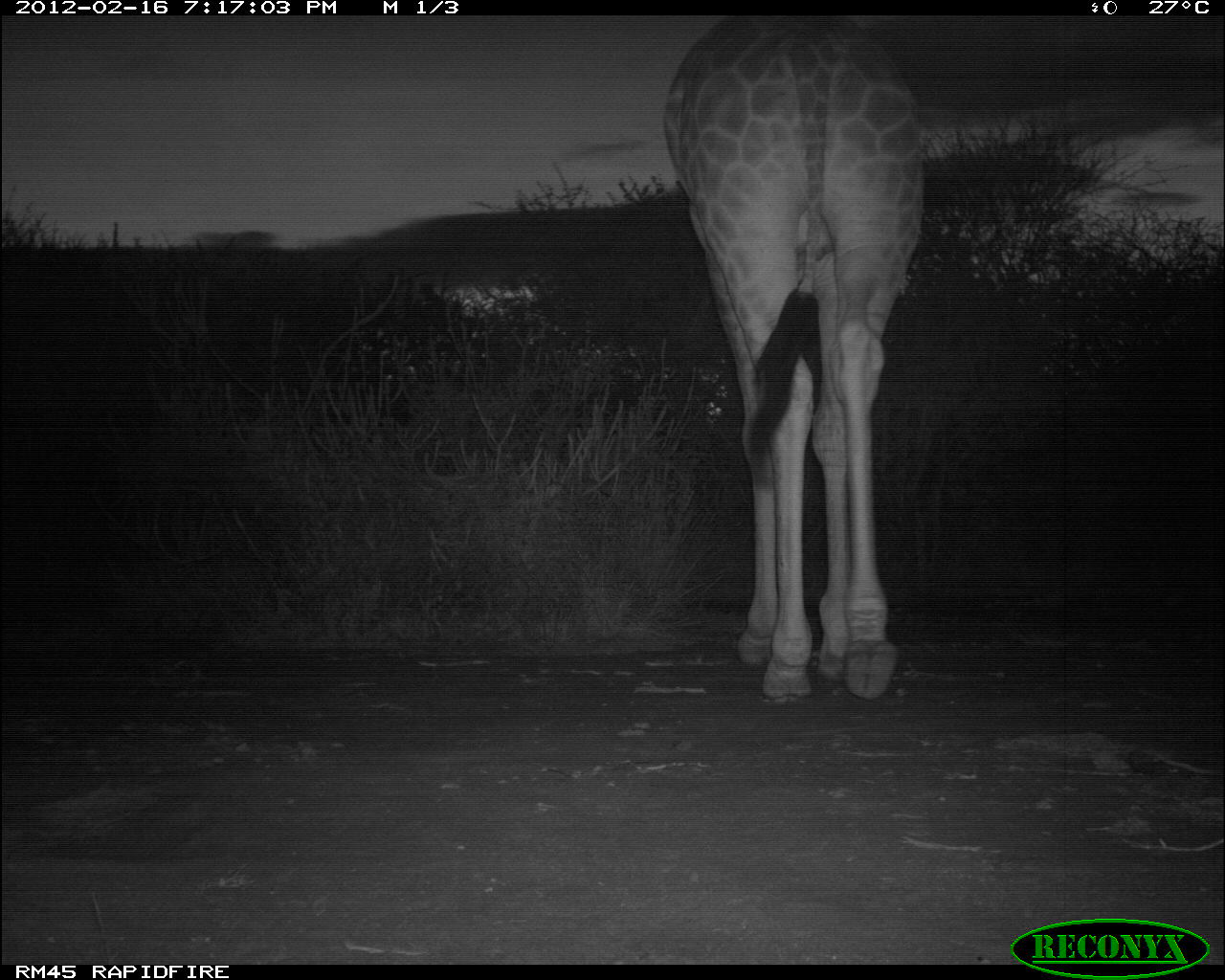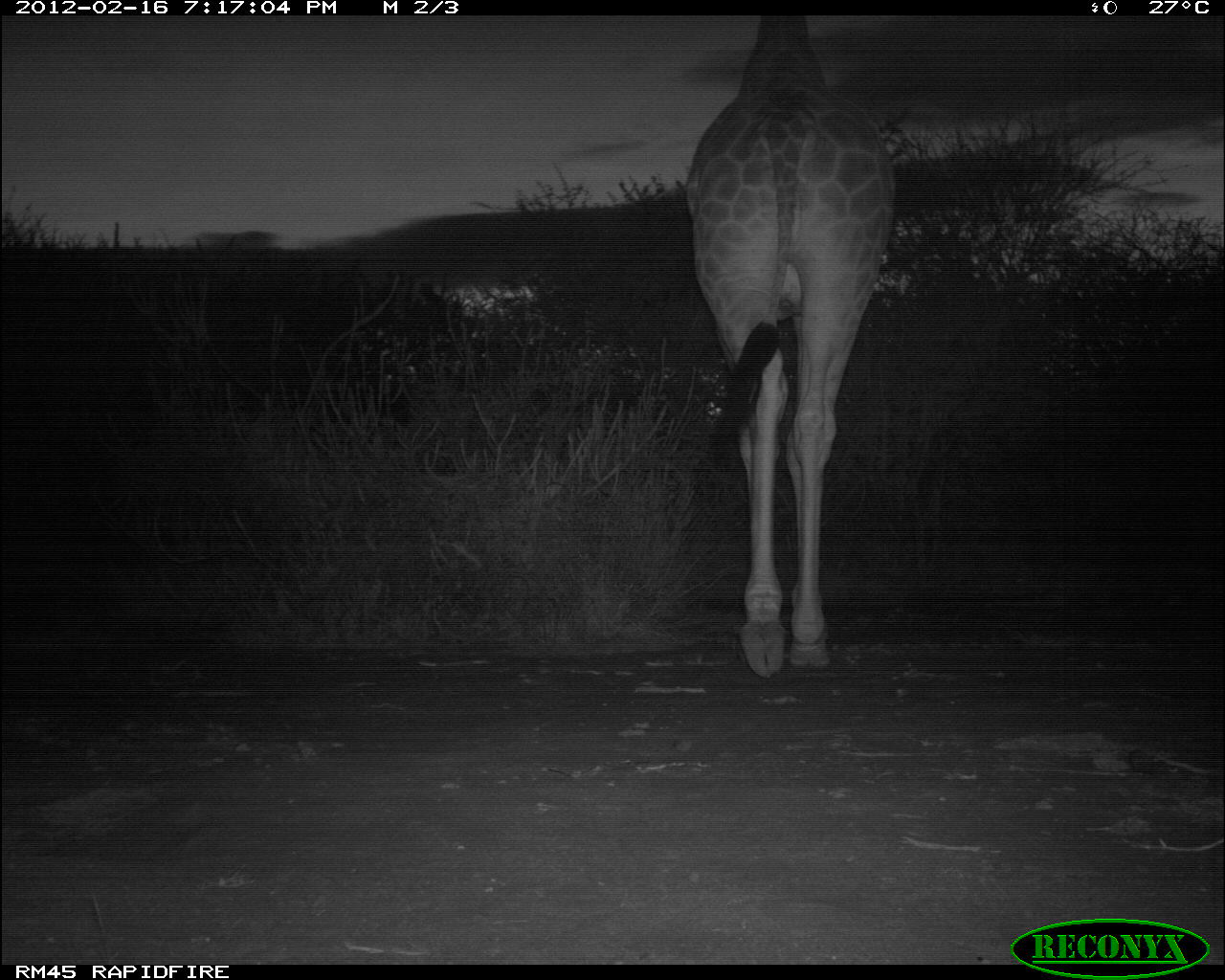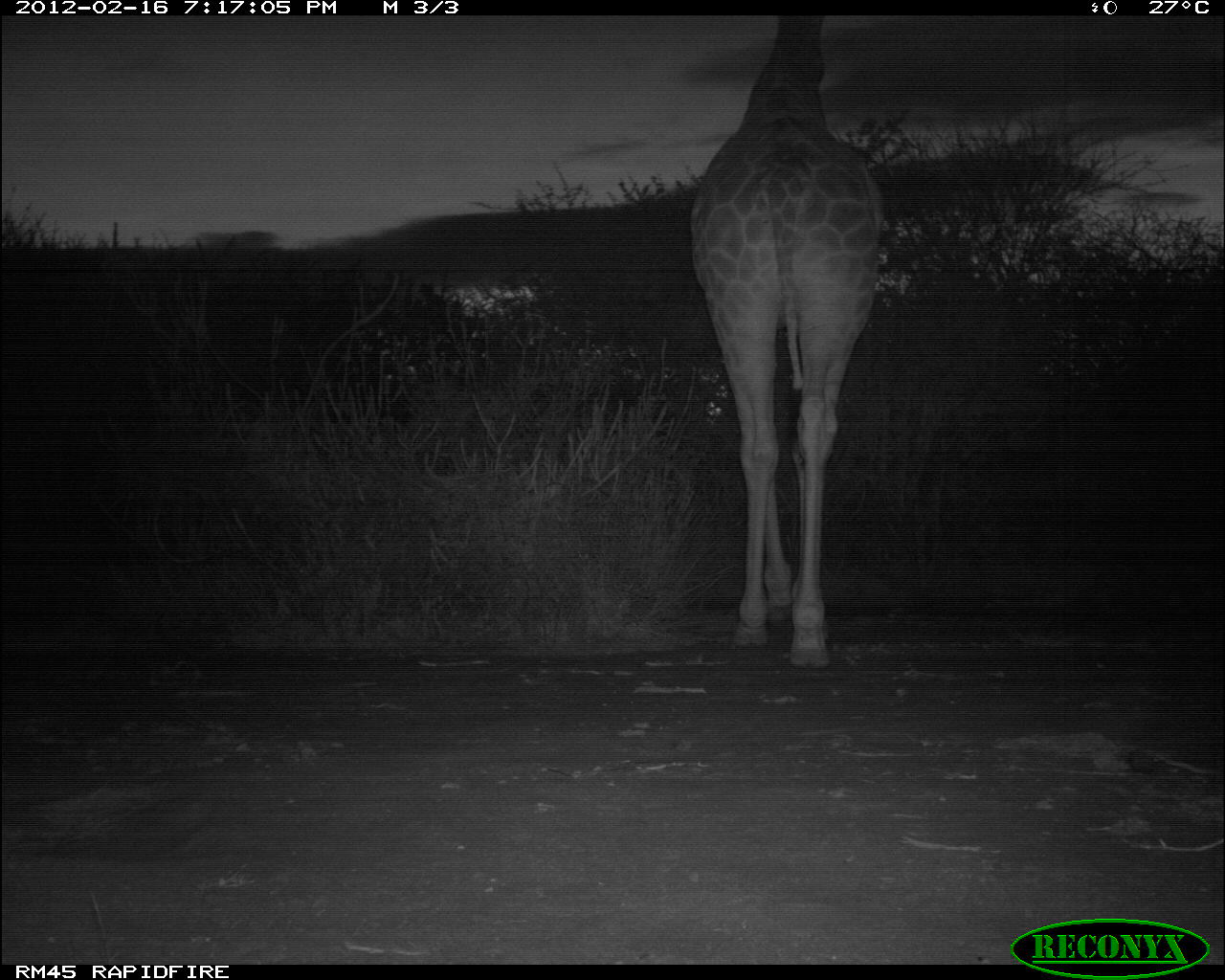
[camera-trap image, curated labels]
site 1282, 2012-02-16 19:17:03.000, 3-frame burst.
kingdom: Animalia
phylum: Chordata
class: Mammalia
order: Artiodactyla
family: Giraffidae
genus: Giraffa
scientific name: Giraffa camelopardalis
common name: giraffe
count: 1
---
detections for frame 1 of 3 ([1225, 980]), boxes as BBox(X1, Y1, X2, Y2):
giraffa camelopardalis: BBox(655, 16, 933, 702)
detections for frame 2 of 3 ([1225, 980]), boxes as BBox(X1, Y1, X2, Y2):
giraffa camelopardalis: BBox(679, 16, 902, 677)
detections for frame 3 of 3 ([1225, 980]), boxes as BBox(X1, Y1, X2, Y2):
giraffa camelopardalis: BBox(679, 16, 893, 673)